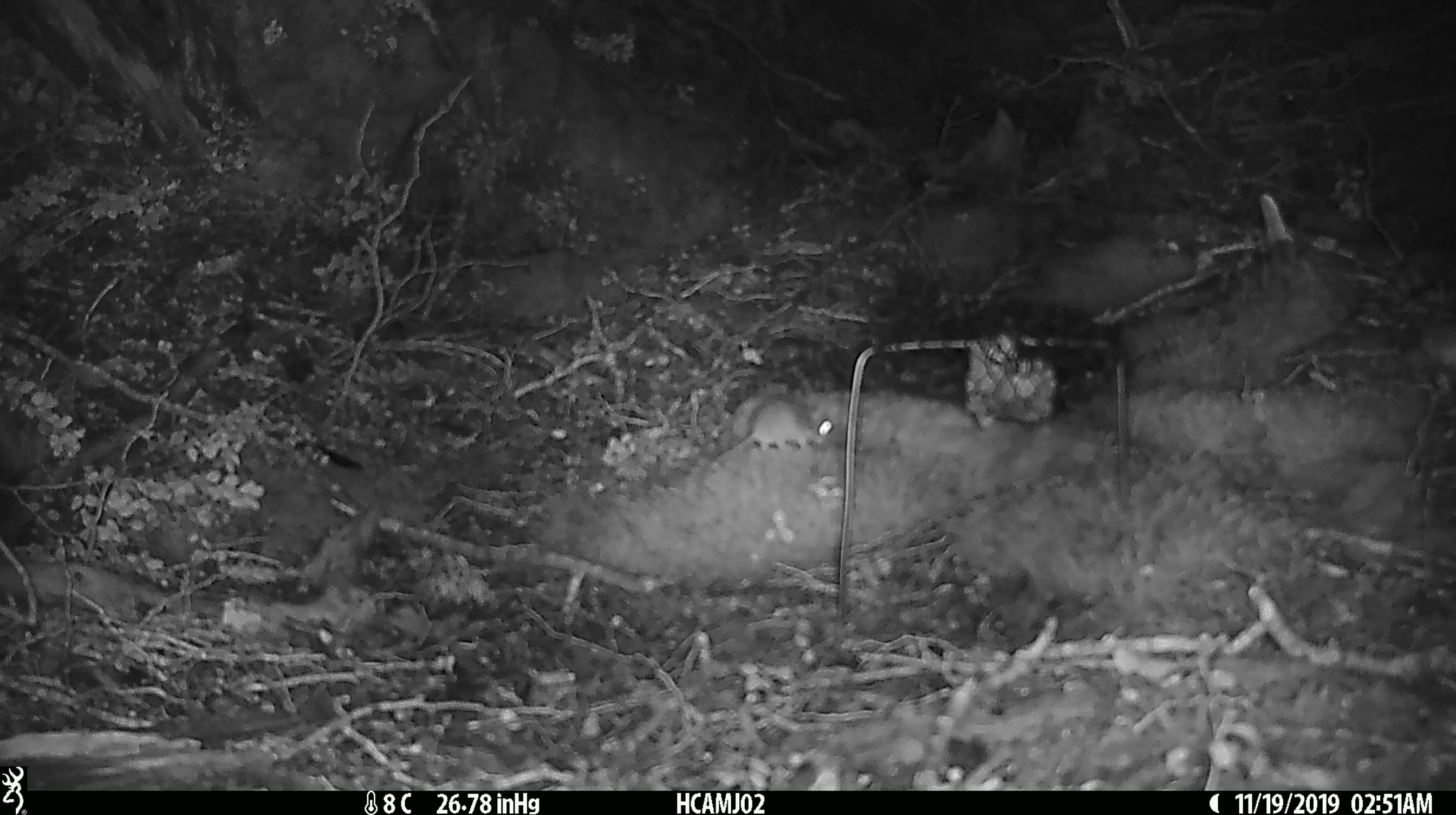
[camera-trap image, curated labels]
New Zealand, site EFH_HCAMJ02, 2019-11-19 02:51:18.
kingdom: Animalia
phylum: Chordata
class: Mammalia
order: Rodentia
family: Muridae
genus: Mus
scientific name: Mus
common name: mouse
Mouse (Mus).